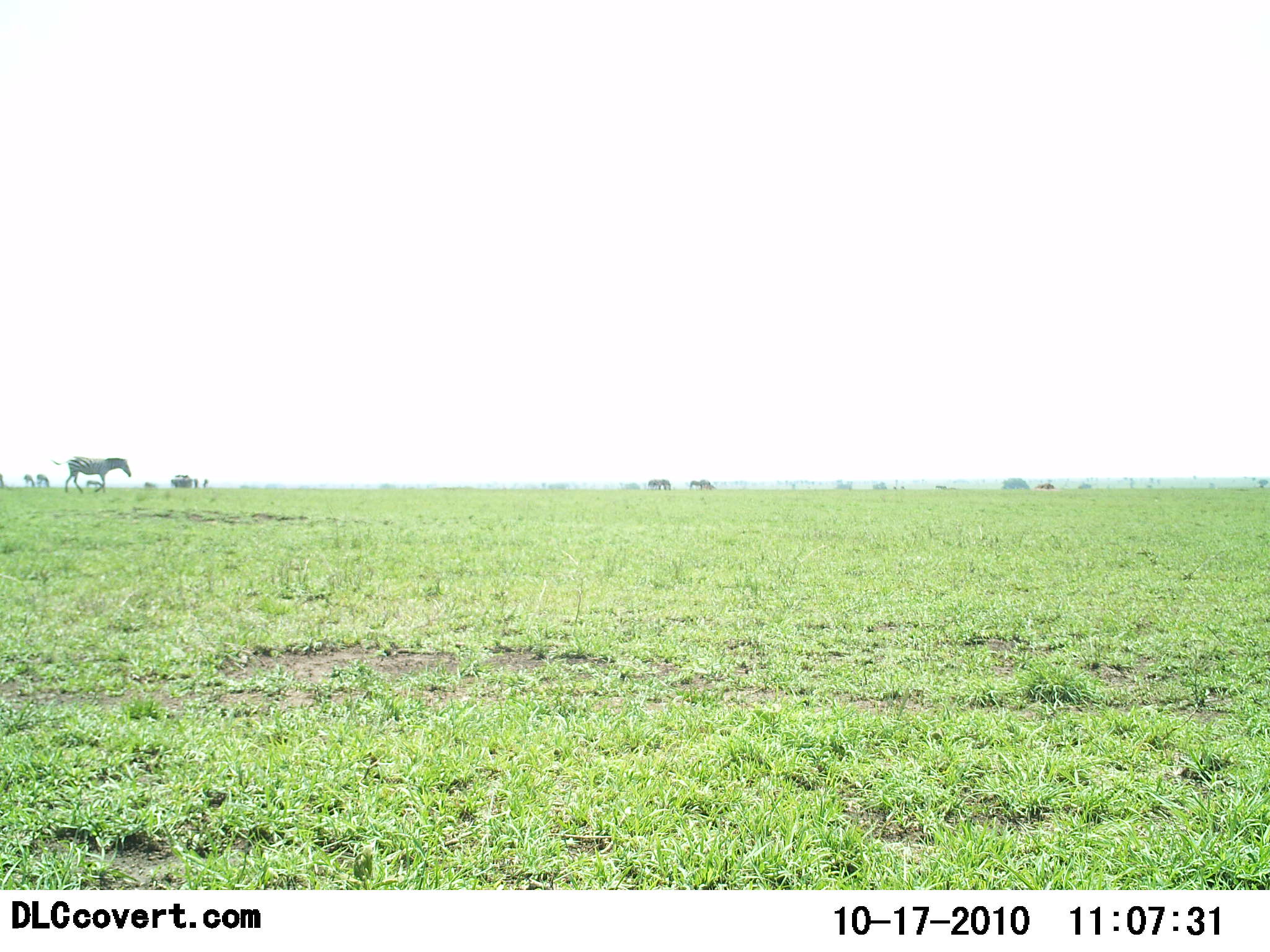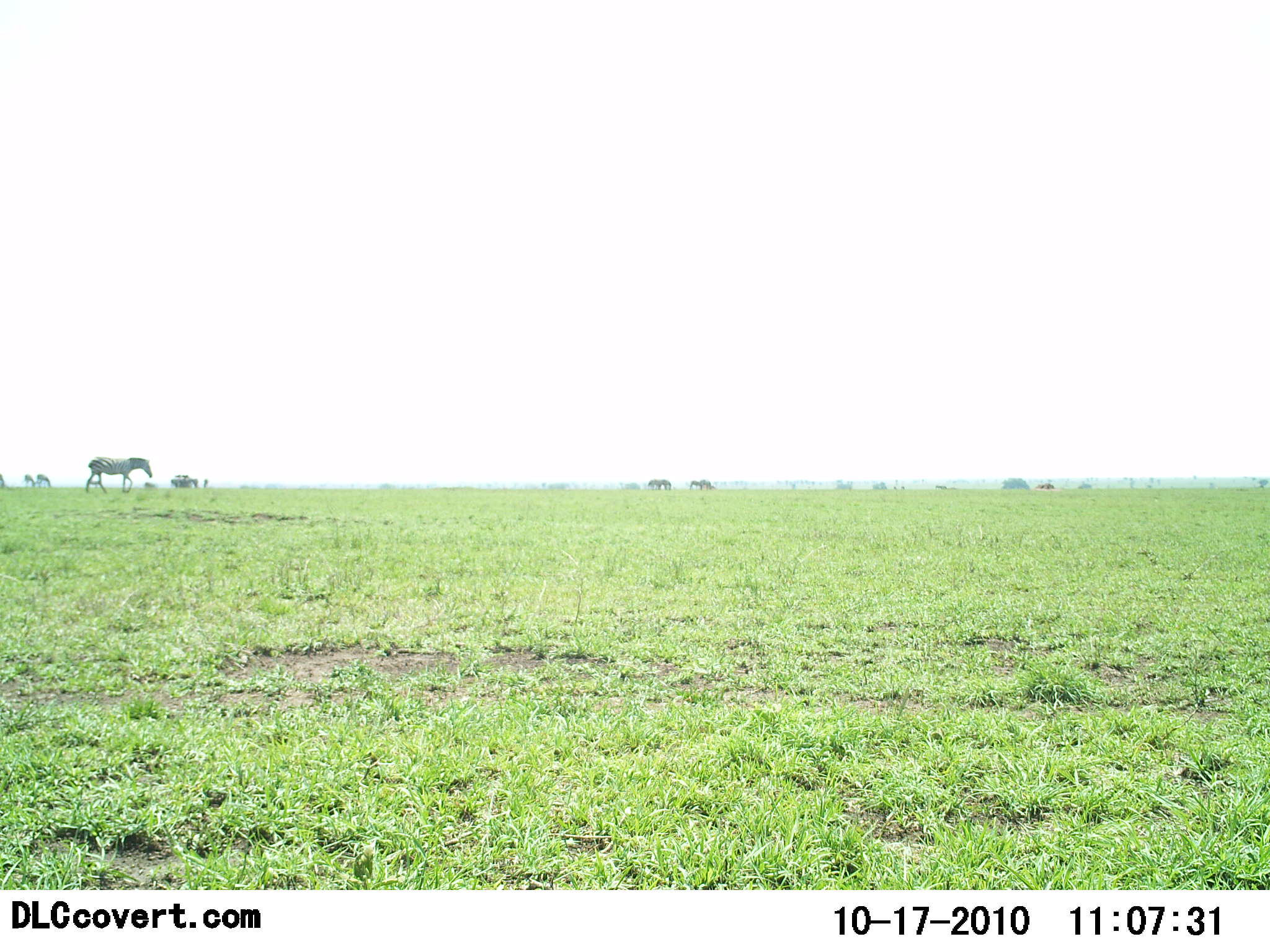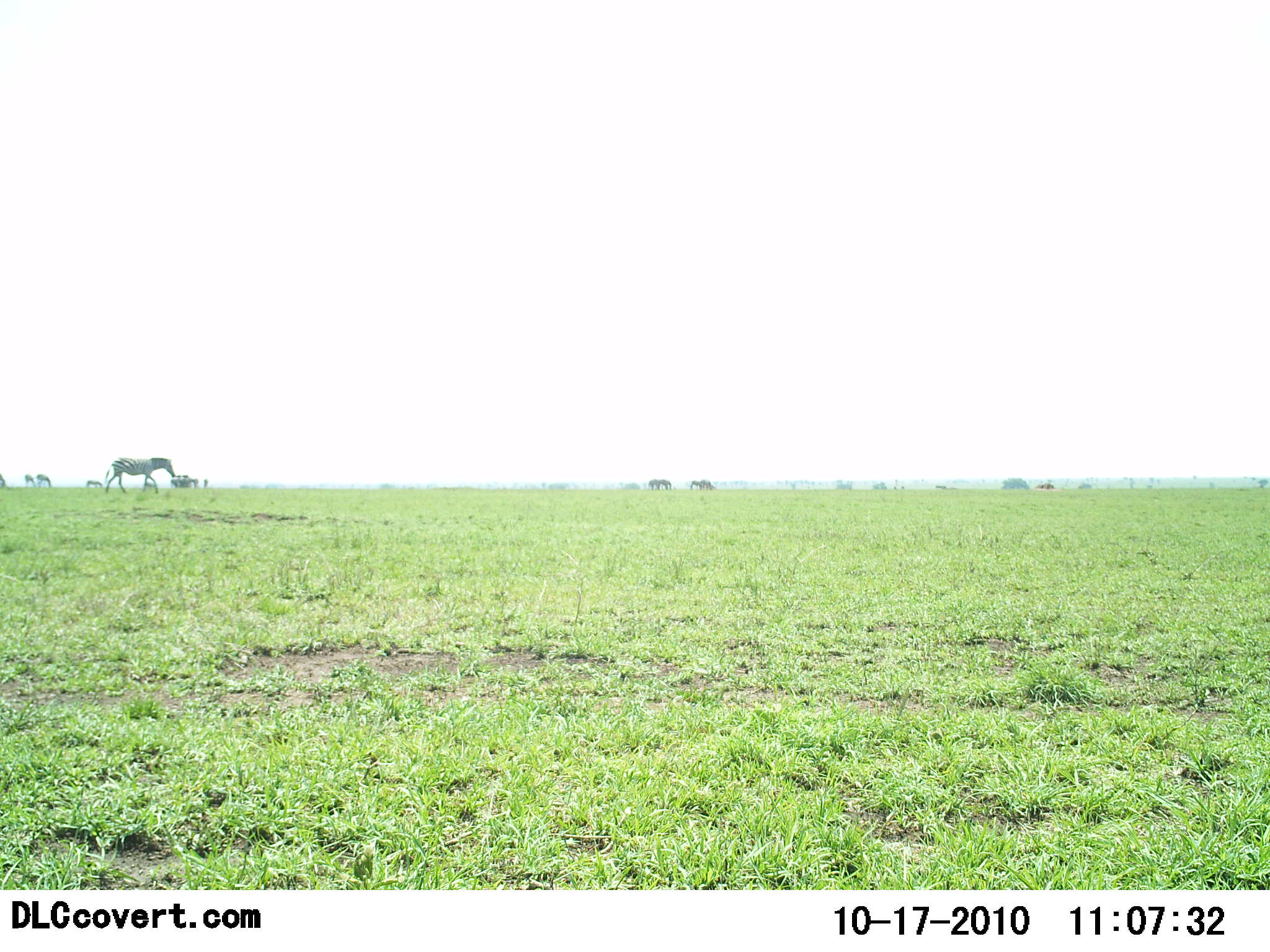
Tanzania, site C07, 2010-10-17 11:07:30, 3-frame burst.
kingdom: Animalia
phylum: Chordata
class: Mammalia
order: Perissodactyla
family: Equidae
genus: Equus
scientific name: Equus quagga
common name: plains zebra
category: zebra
Zebra (plains zebra) (Equus quagga), count 1. Behavior (volunteer vote fractions): standing 27%, resting 0%, moving 93%, interacting 0%. Young present (vote fraction): 0%. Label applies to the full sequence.